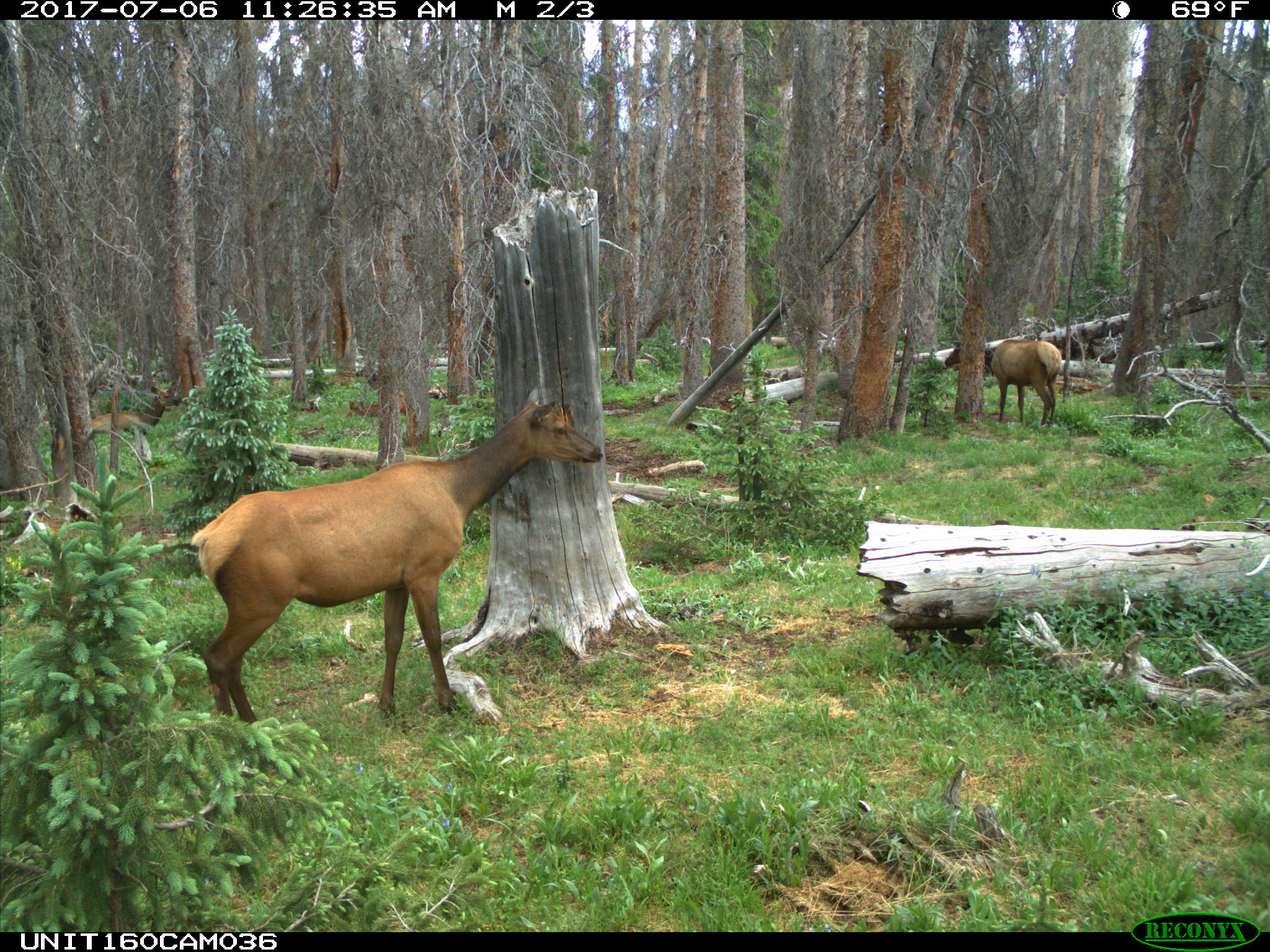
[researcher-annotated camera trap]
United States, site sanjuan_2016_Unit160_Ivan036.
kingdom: Animalia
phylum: Chordata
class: Mammalia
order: Artiodactyla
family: Cervidae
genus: Cervus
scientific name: Cervus elaphus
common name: red deer